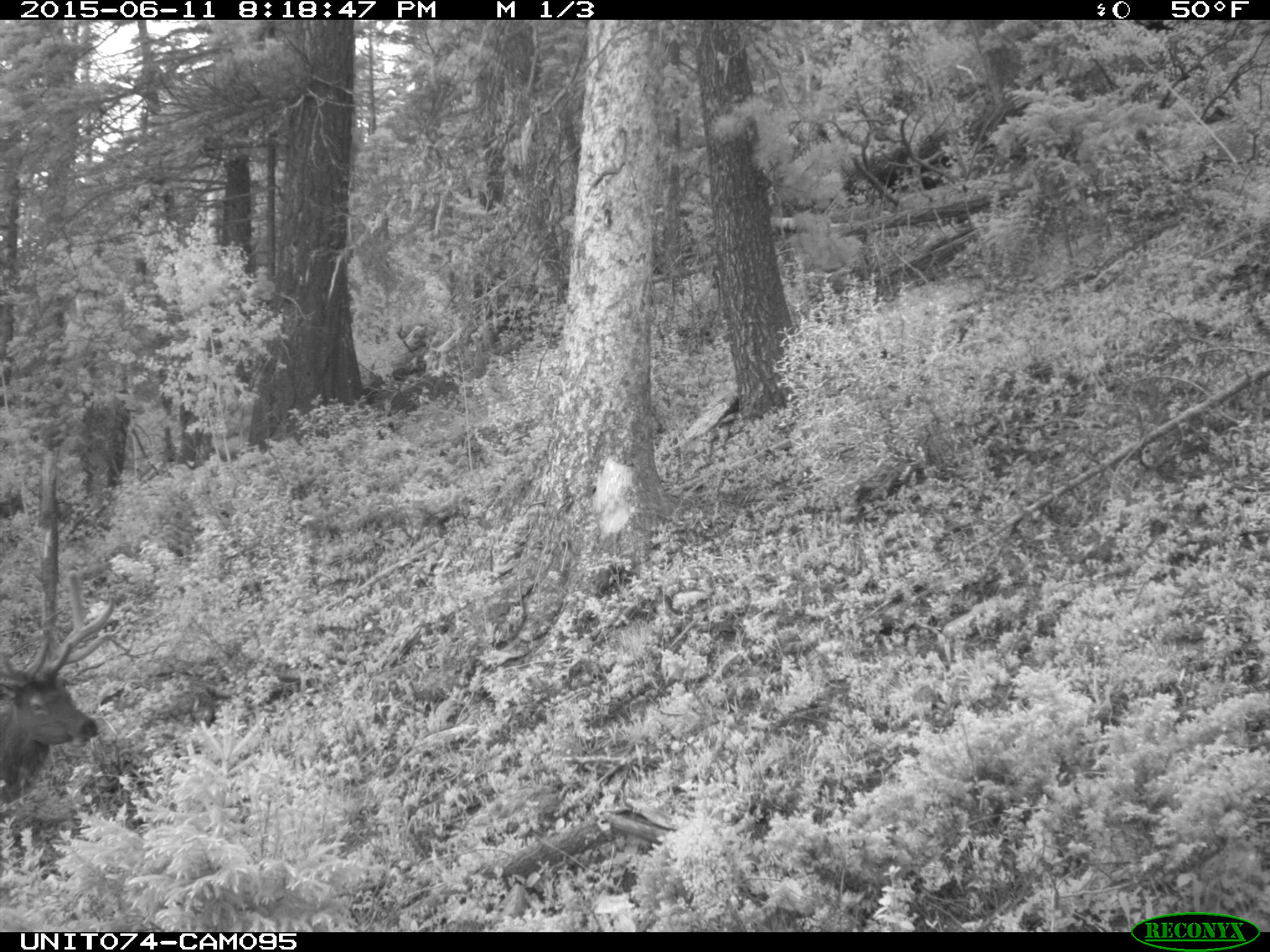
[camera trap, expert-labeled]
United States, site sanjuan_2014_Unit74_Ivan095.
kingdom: Animalia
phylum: Chordata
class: Mammalia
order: Artiodactyla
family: Cervidae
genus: Cervus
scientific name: Cervus elaphus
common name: red deer